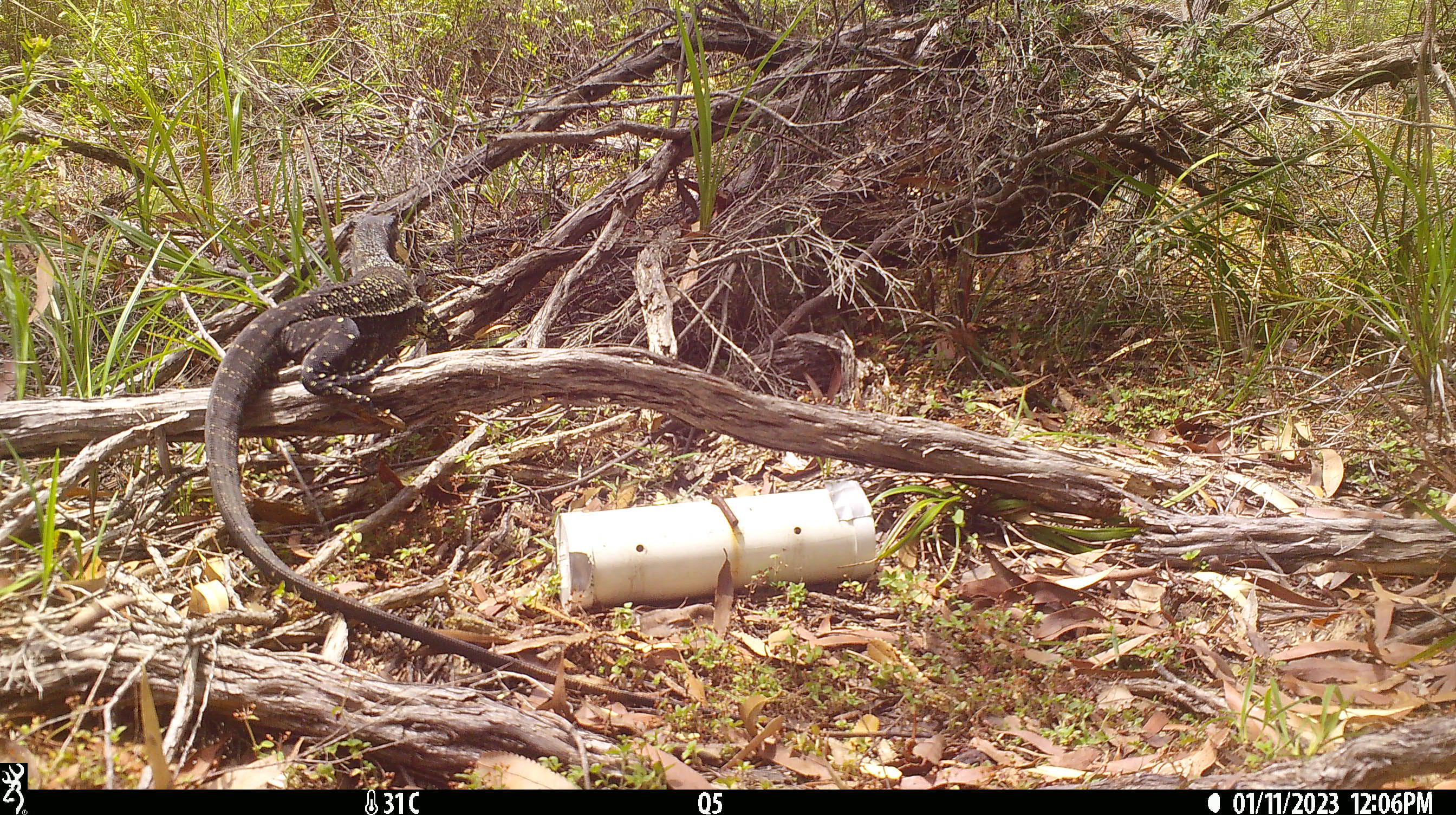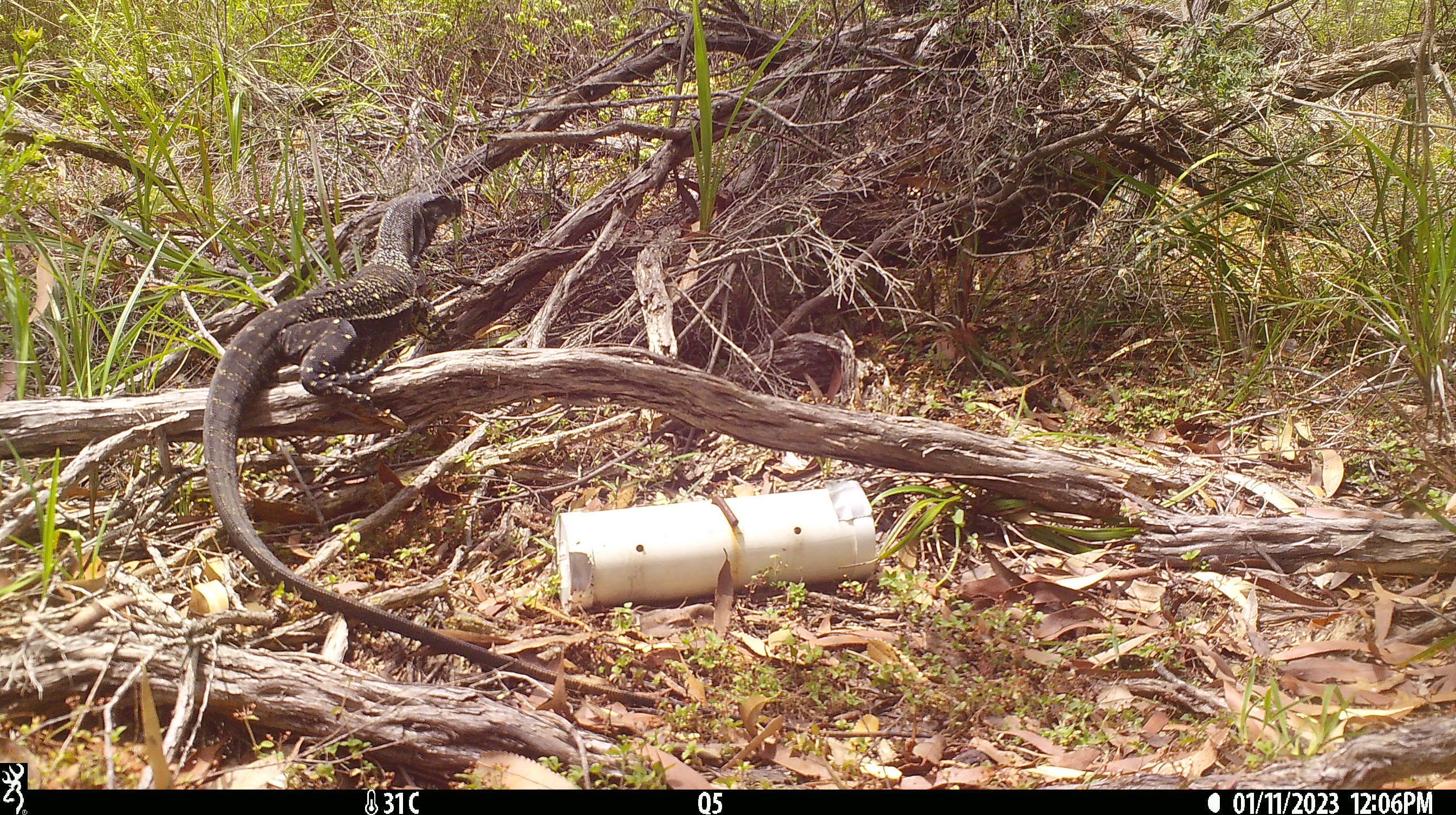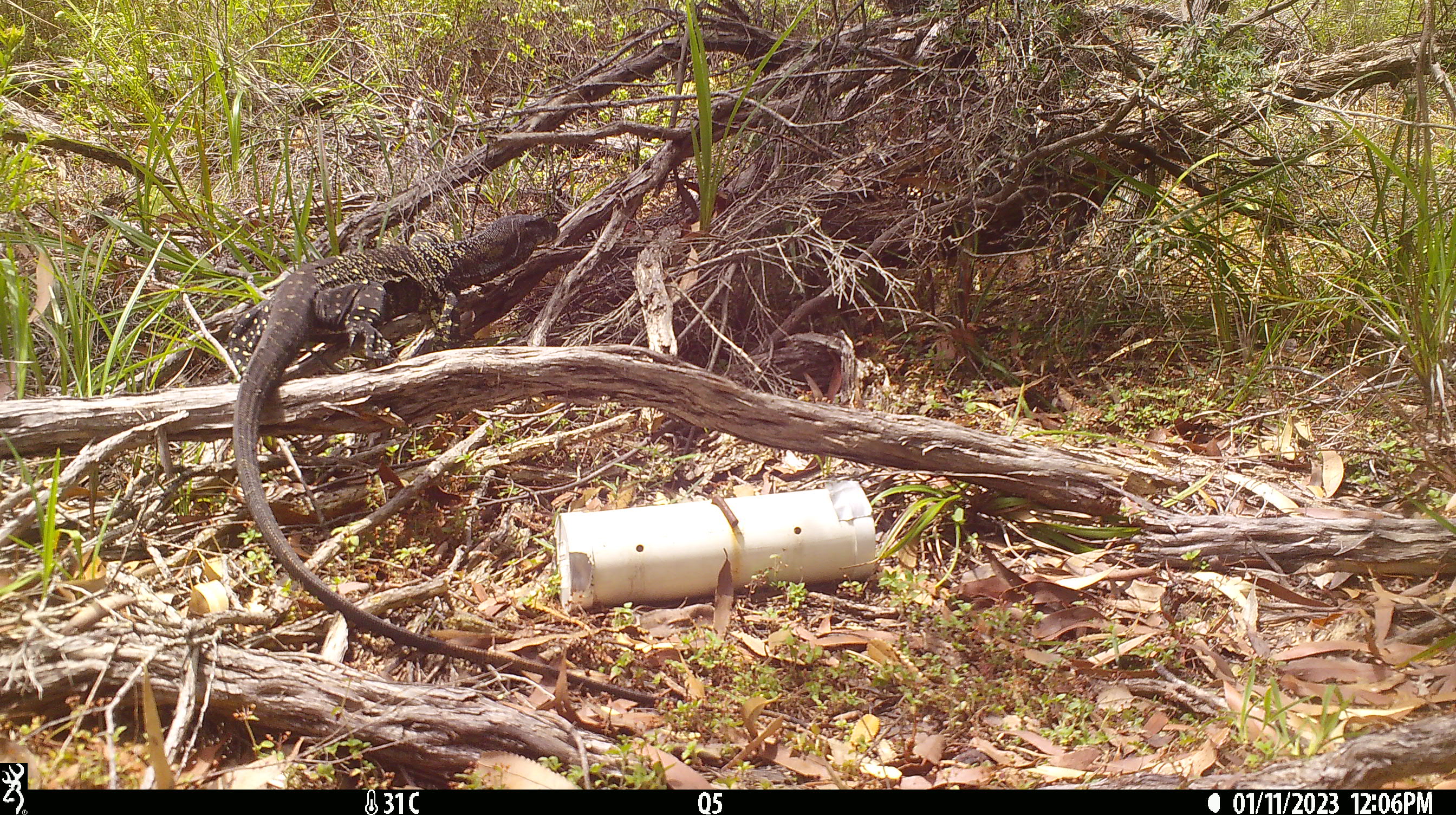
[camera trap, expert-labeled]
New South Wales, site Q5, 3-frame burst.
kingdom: Animalia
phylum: Chordata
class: Reptilia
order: Squamata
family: Varanidae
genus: Varanus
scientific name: Varanus varius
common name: lace monitor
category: goanna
Goanna (lace monitor) (Varanus varius).